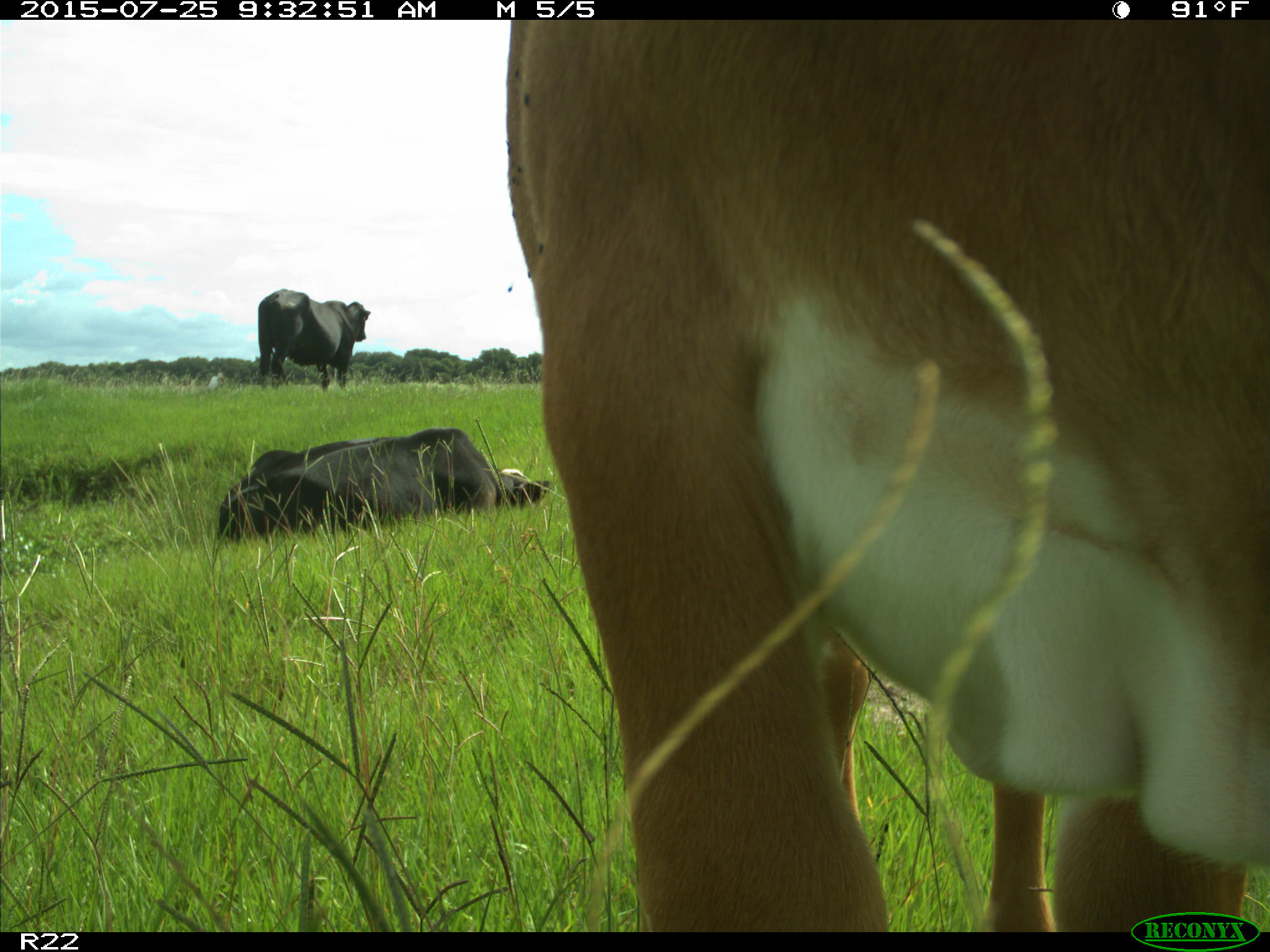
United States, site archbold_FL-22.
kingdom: Animalia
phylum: Chordata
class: Mammalia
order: Artiodactyla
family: Bovidae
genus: Bos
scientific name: Bos taurus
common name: domestic cow